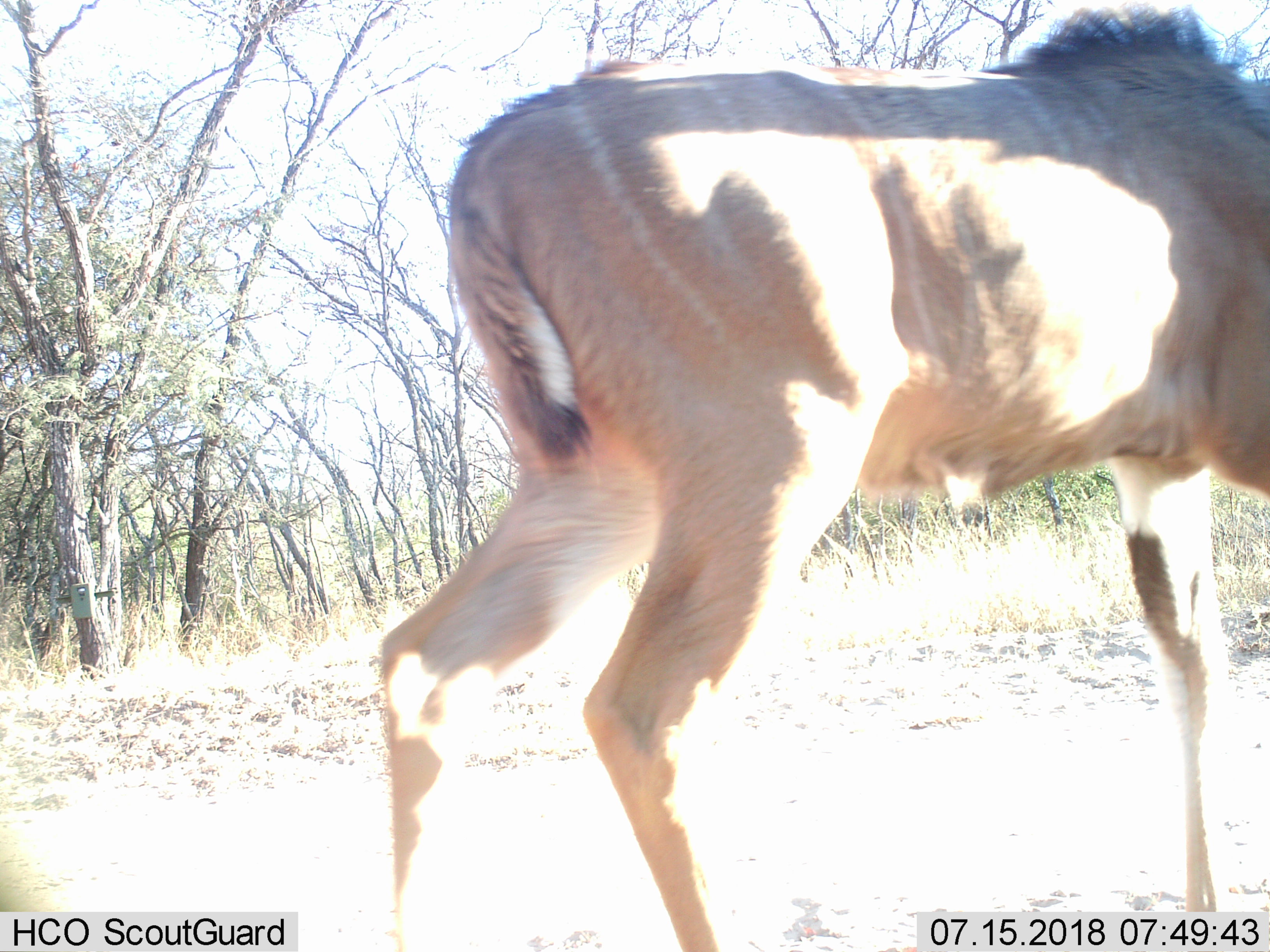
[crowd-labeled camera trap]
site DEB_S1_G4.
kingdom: Animalia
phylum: Chordata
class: Mammalia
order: Artiodactyla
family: Bovidae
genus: Tragelaphus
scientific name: Tragelaphus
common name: kudu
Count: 1.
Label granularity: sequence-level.